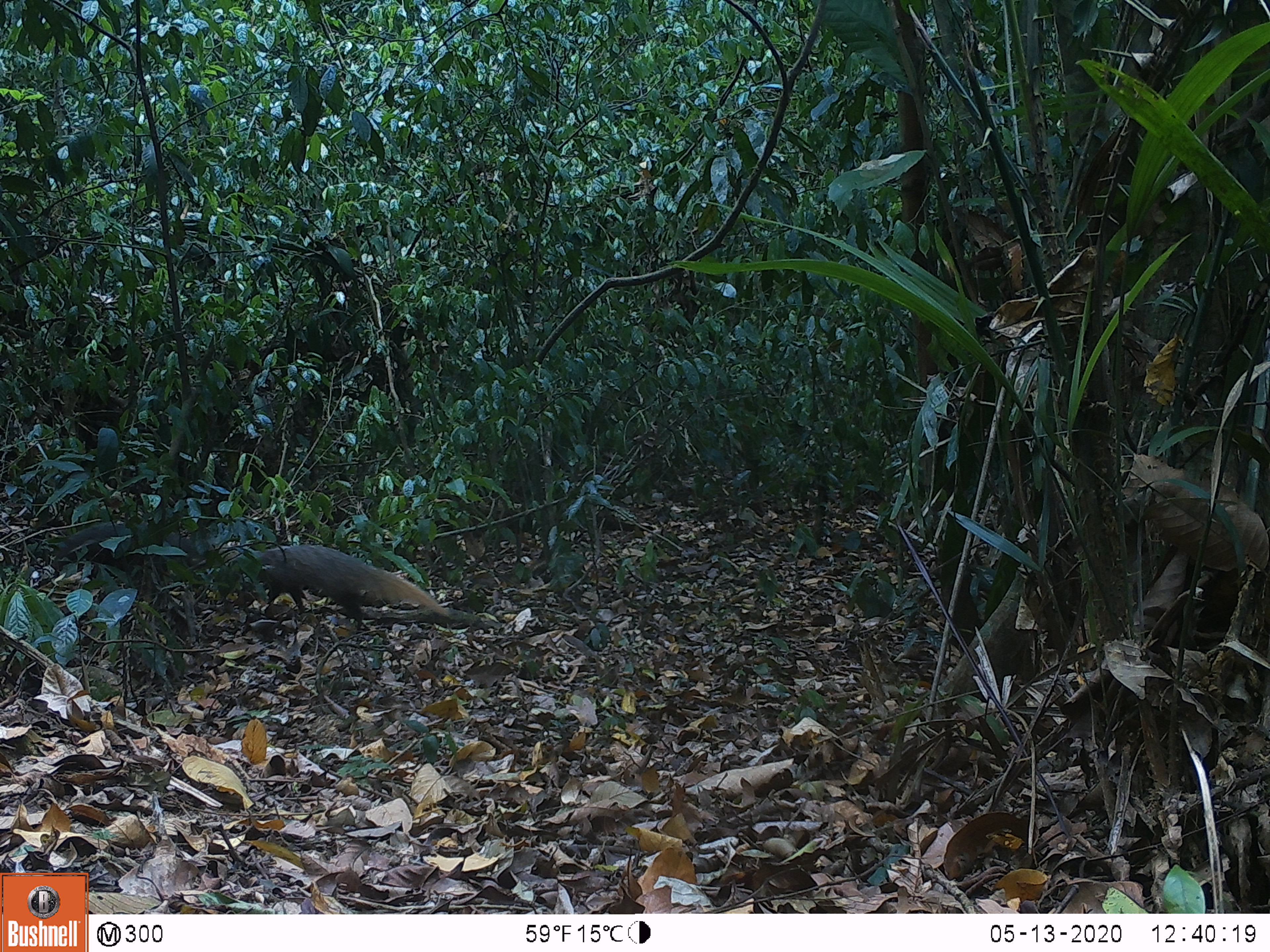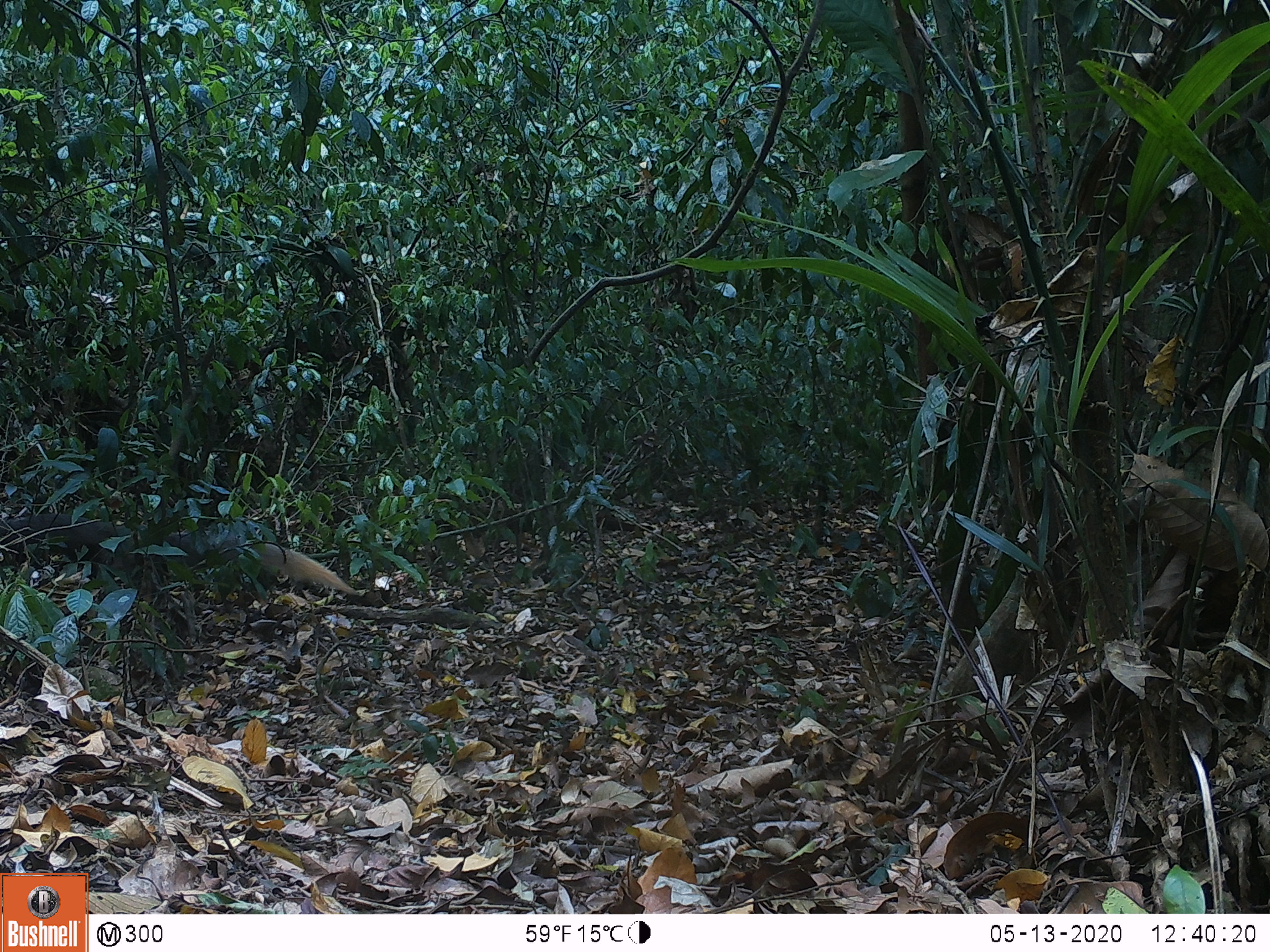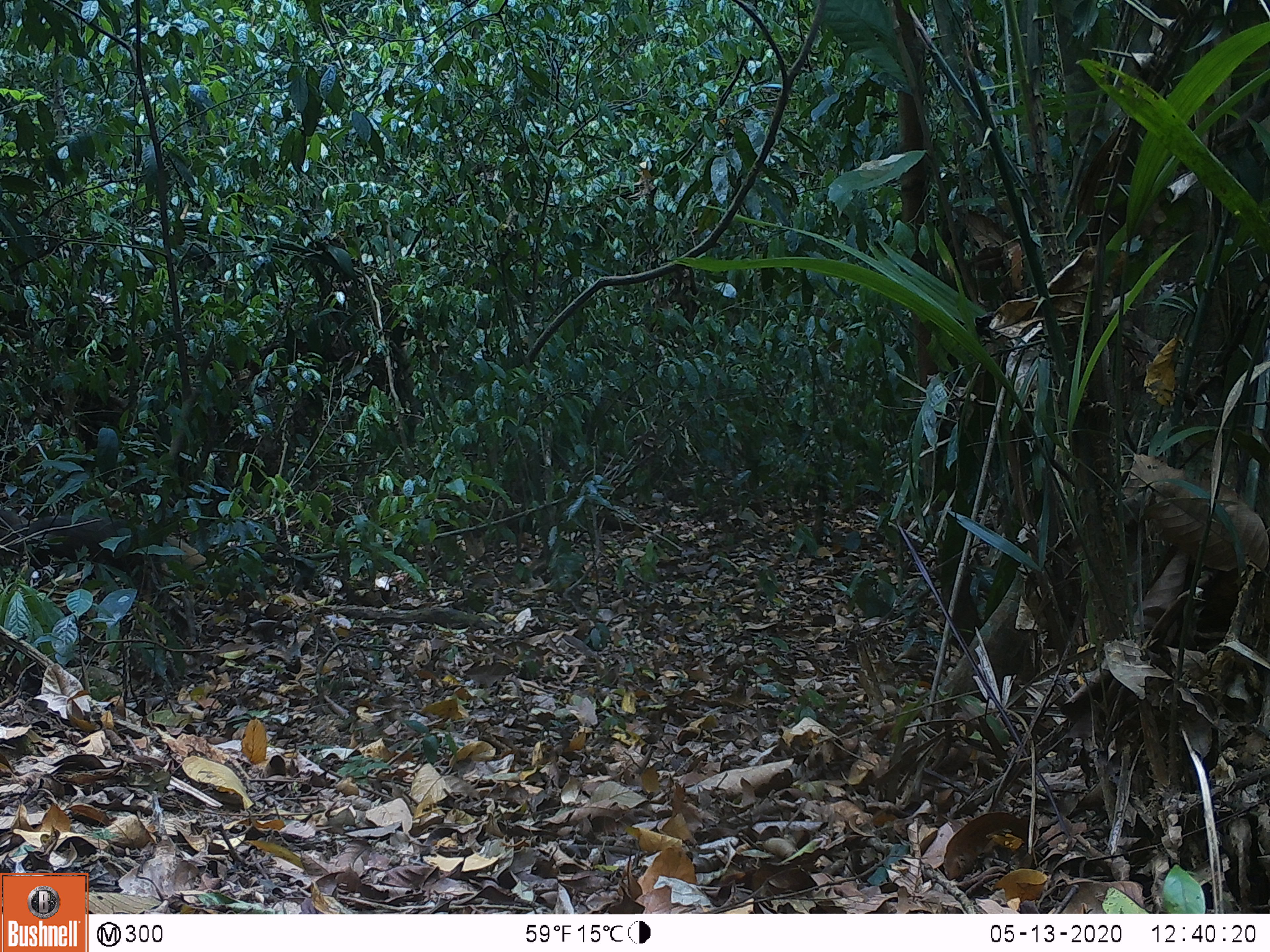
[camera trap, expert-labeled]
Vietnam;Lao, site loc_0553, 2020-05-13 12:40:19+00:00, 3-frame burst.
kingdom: Animalia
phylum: Chordata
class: Mammalia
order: Carnivora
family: Herpestidae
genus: Urva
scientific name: Urva urva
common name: crab-eating mongoose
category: crab eating mongoose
Crab eating mongoose (crab-eating mongoose) (Urva urva). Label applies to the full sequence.